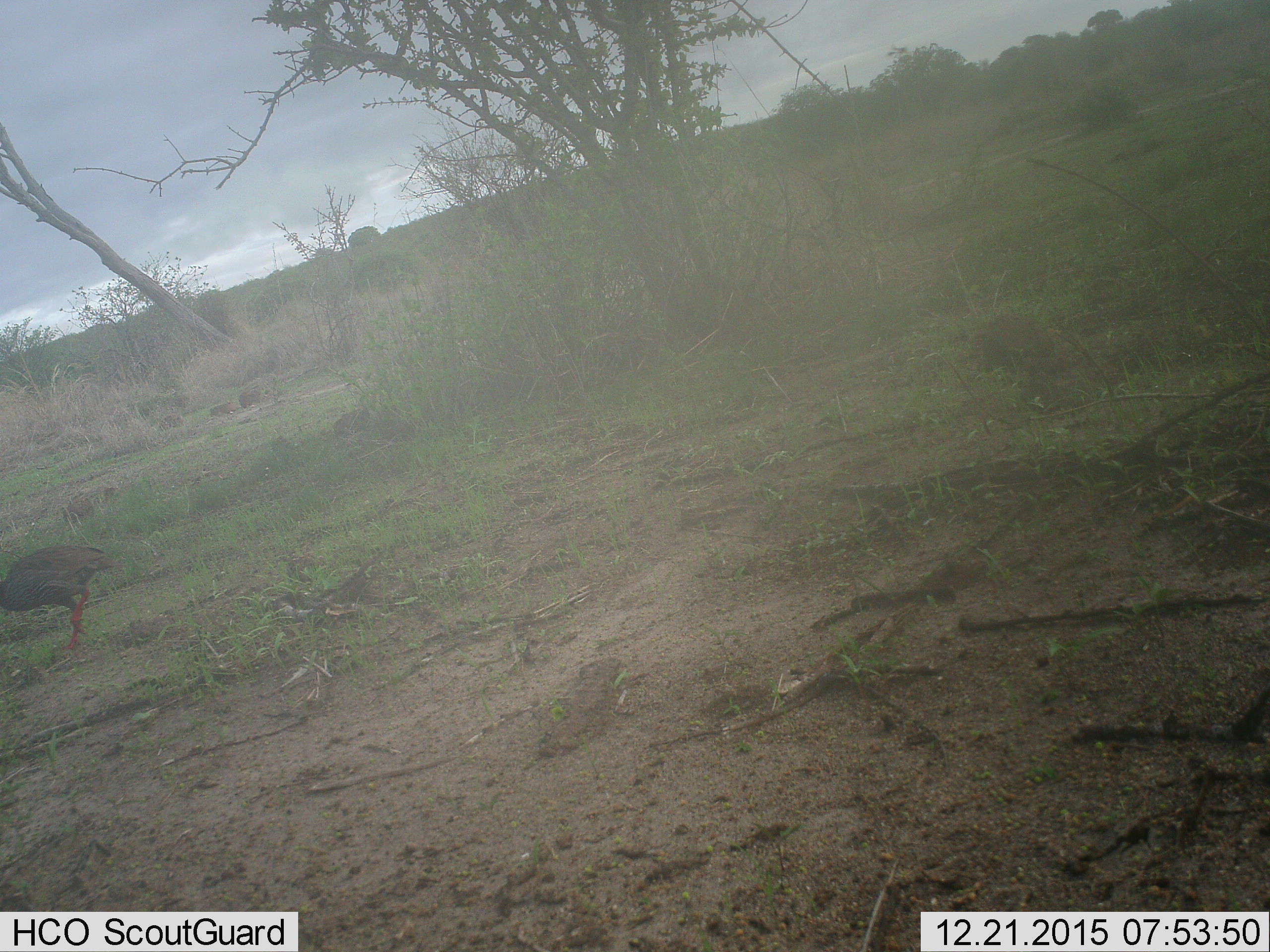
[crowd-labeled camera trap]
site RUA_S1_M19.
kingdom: Animalia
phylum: Chordata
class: Aves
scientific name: Aves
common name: bird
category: birdother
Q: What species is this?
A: Birdother (bird) (Aves).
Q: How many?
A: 1.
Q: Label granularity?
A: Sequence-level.